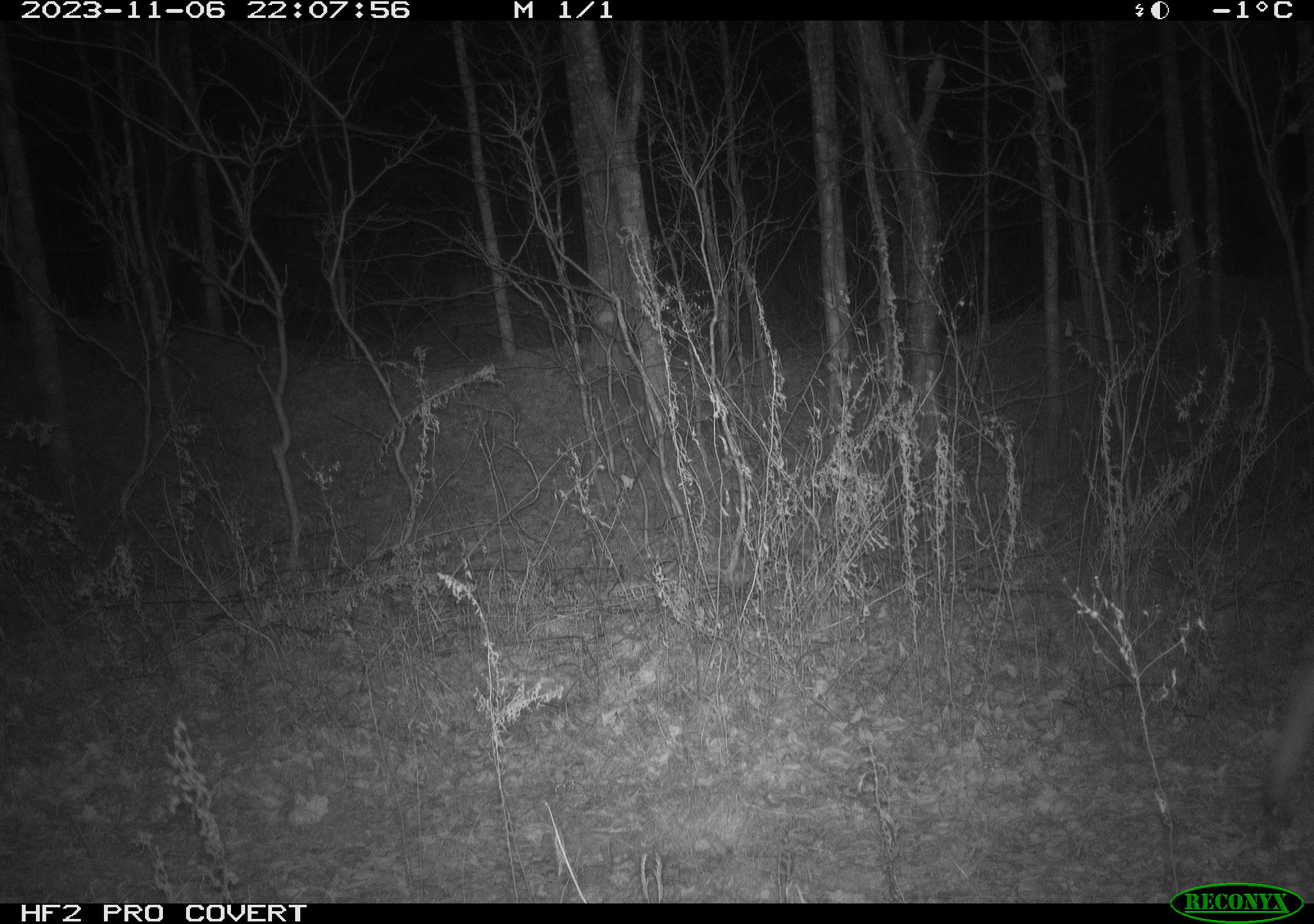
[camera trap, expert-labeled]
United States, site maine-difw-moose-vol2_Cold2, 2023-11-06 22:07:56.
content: unidentified animal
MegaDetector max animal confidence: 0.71